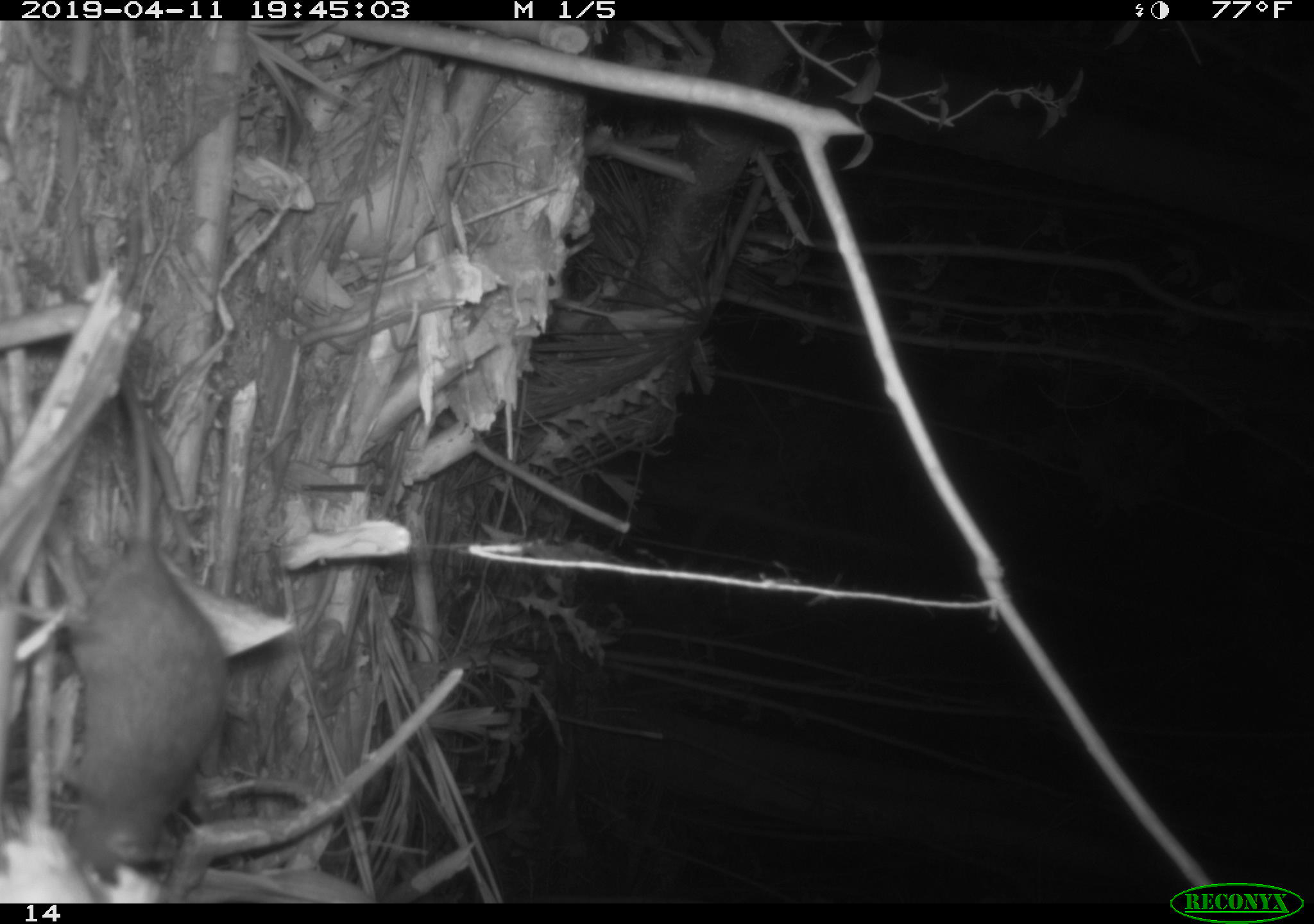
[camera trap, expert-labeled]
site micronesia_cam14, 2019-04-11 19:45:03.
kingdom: Animalia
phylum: Chordata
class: Mammalia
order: Rodentia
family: Muridae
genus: Rattus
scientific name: Rattus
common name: rat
Rat (Rattus).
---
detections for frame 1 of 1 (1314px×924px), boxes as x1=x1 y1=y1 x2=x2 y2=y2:
rat: x1=44 y1=346 x2=290 y2=891